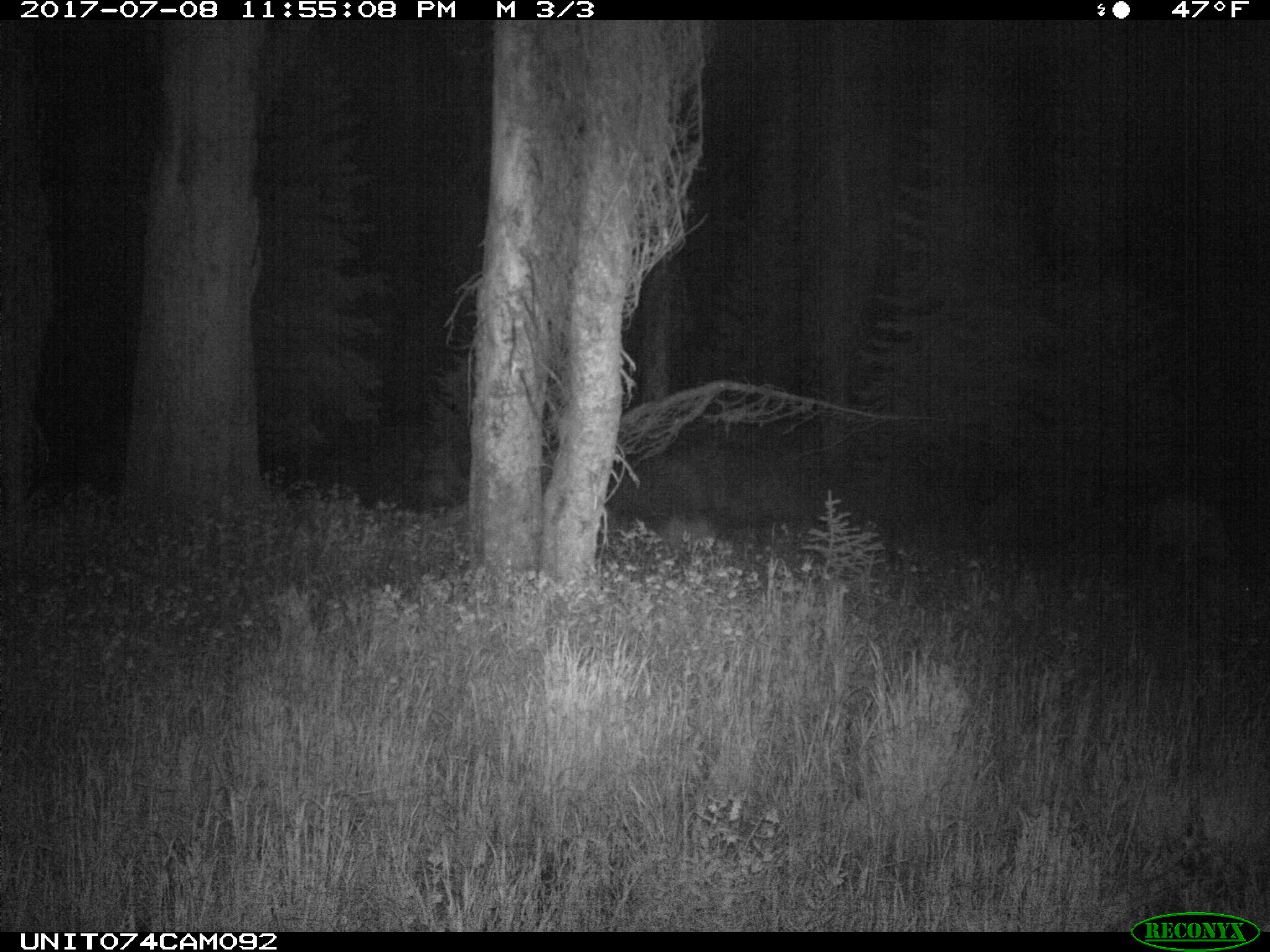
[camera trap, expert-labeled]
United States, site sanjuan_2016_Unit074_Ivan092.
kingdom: Animalia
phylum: Chordata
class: Mammalia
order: Artiodactyla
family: Cervidae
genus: Odocoileus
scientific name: Odocoileus hemionus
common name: mule deer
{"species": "Odocoileus hemionus (mule deer)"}